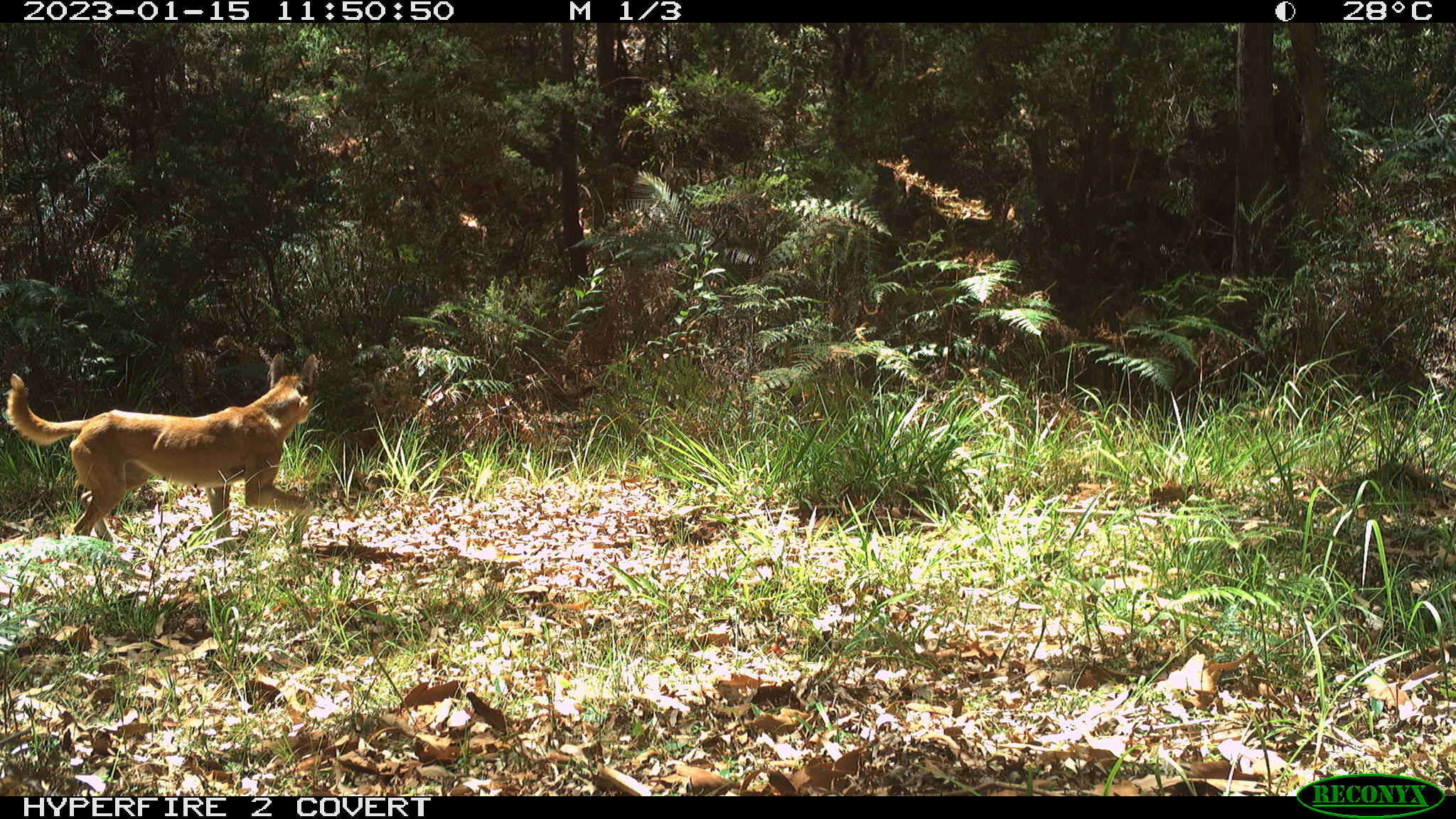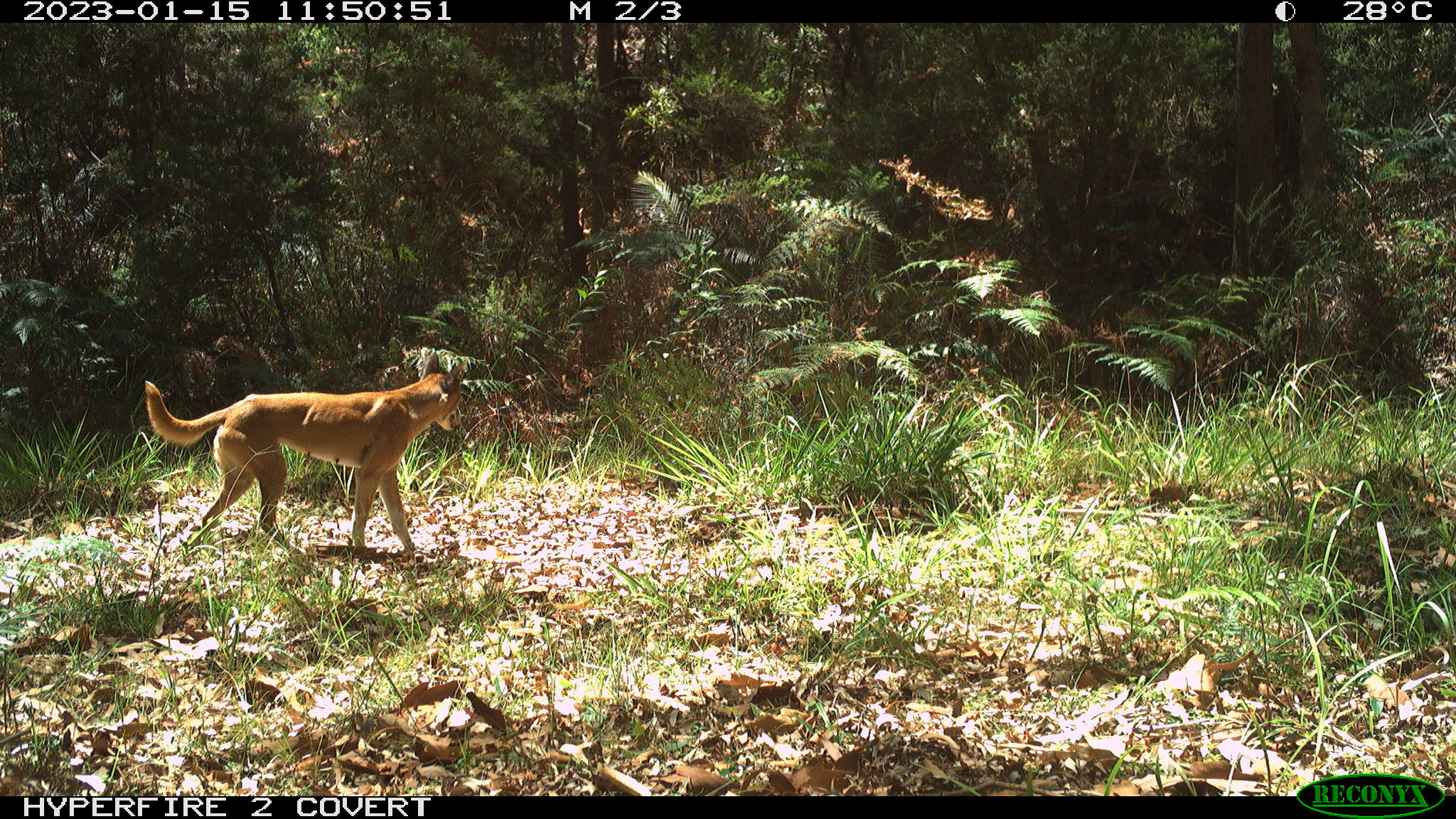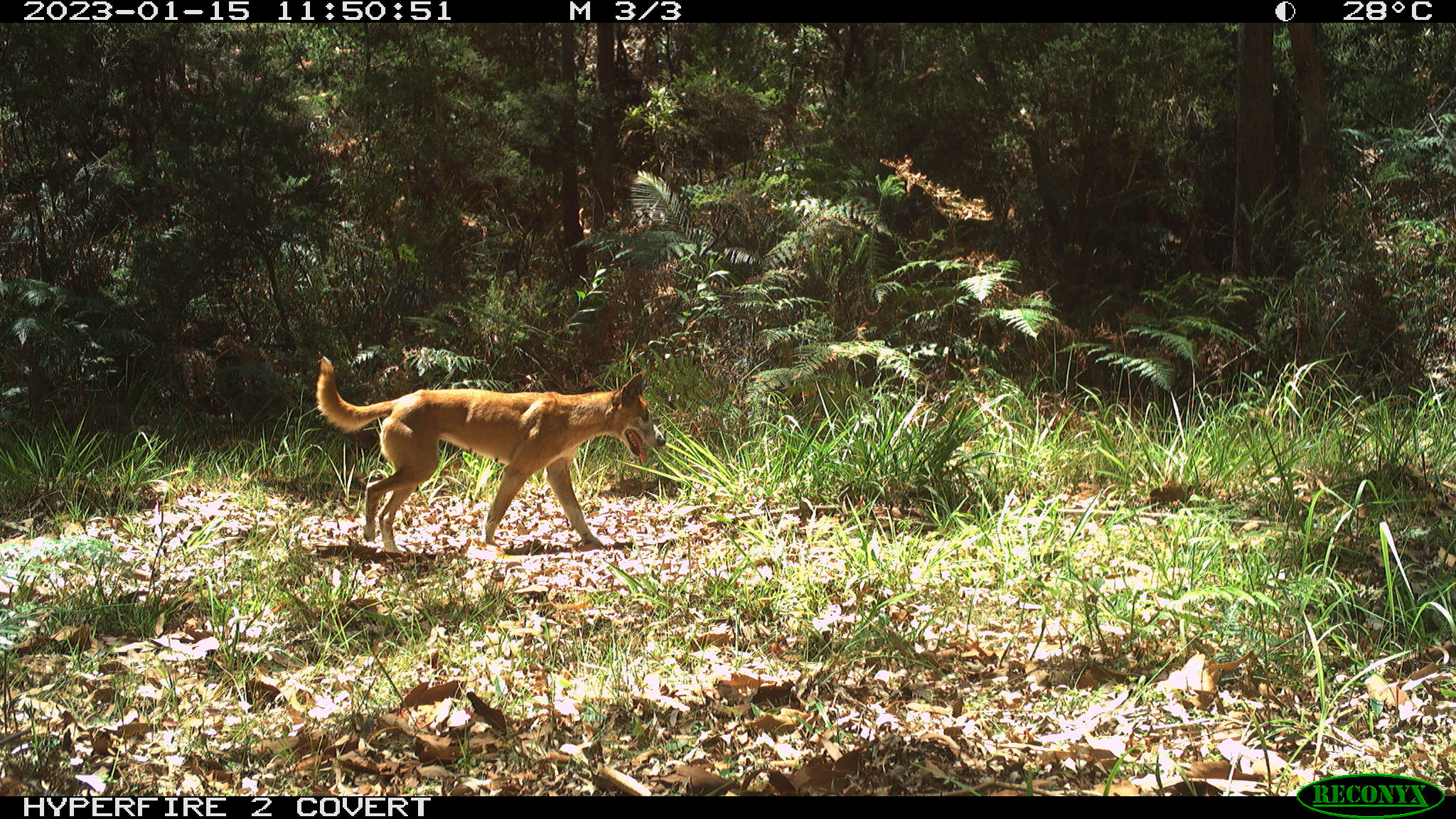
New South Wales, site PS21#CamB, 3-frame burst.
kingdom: Animalia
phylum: Chordata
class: Mammalia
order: Carnivora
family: Canidae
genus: Canis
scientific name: Canis familiaris dingo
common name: dingo